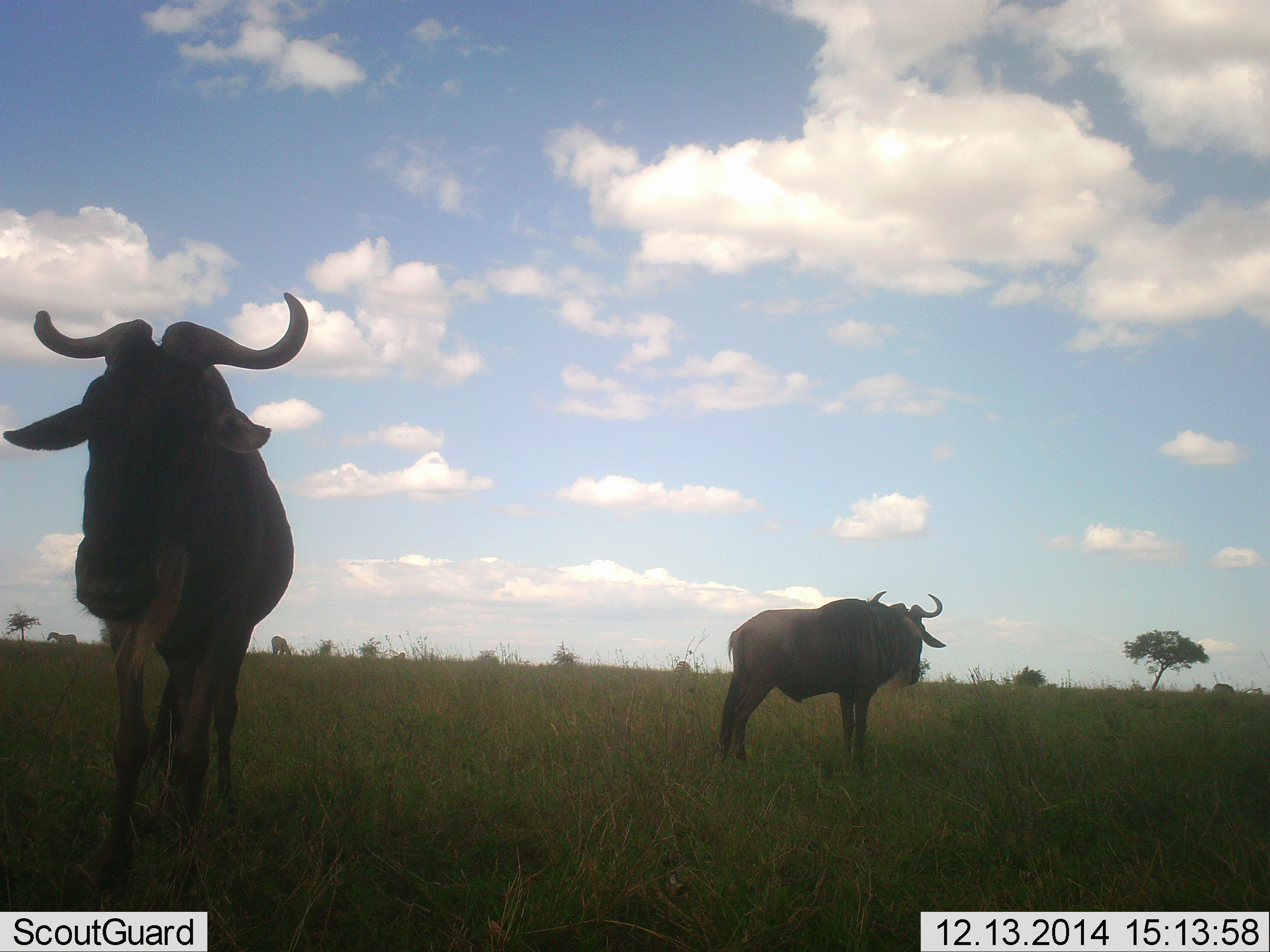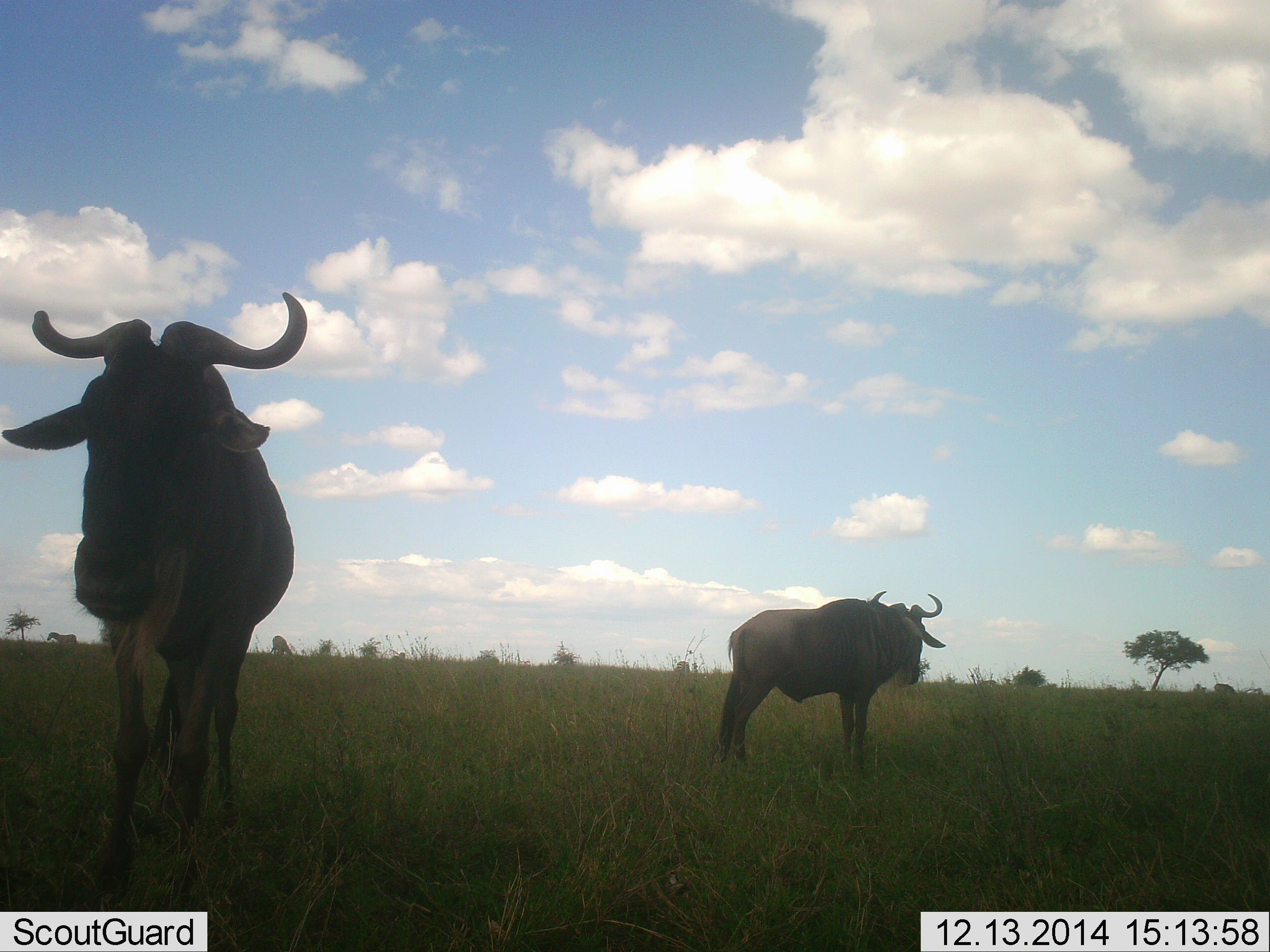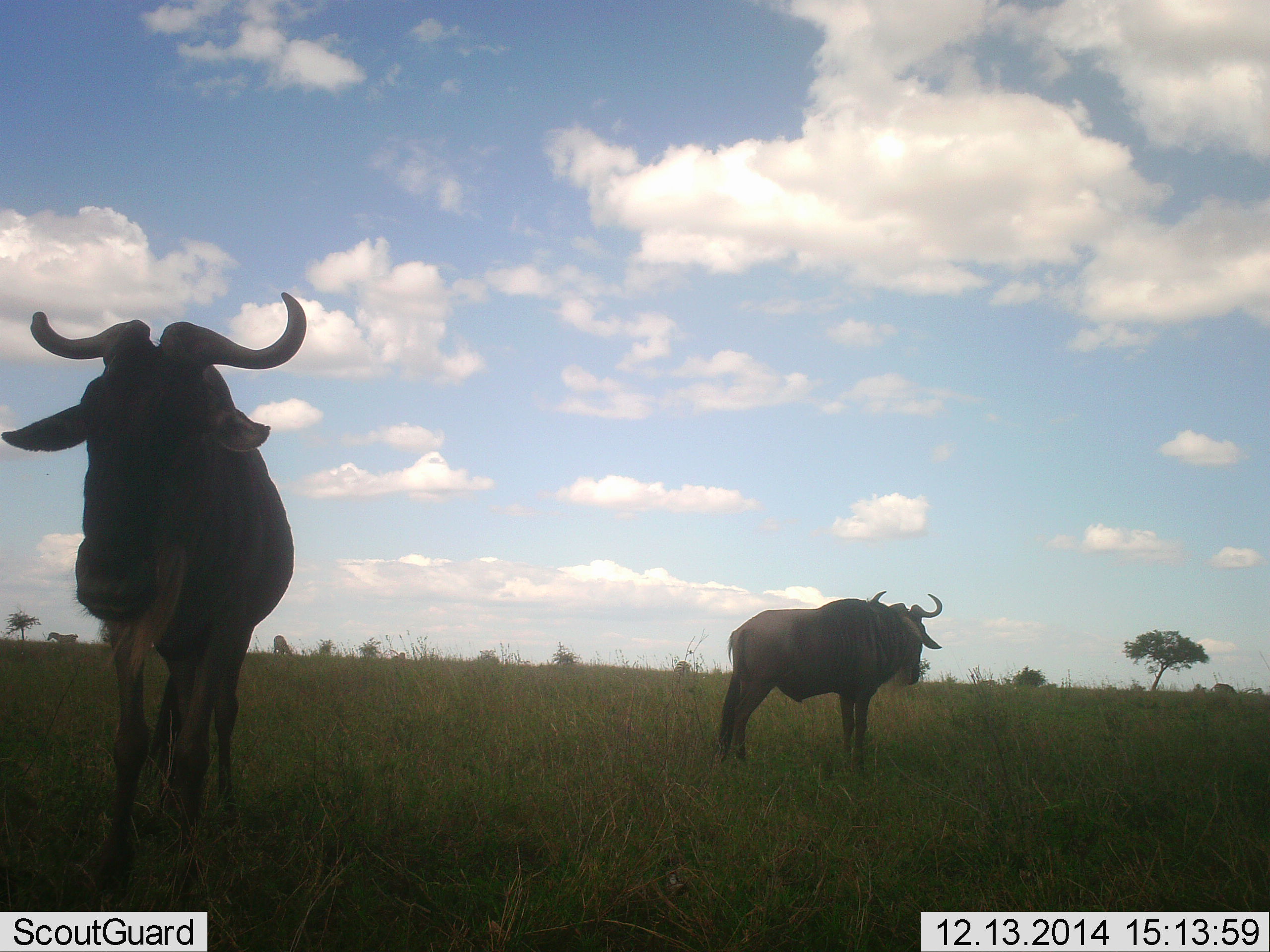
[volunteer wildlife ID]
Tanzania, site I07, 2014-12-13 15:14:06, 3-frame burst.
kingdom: Animalia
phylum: Chordata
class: Mammalia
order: Artiodactyla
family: Bovidae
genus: Connochaetes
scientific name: Connochaetes taurinus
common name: blue wildebeest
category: wildebeest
Wildebeest (blue wildebeest) (Connochaetes taurinus), count 2. Behavior (volunteer vote fractions): standing 100%, resting 0%, moving 0%, interacting 0%. Young present (vote fraction): 0%. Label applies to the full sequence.